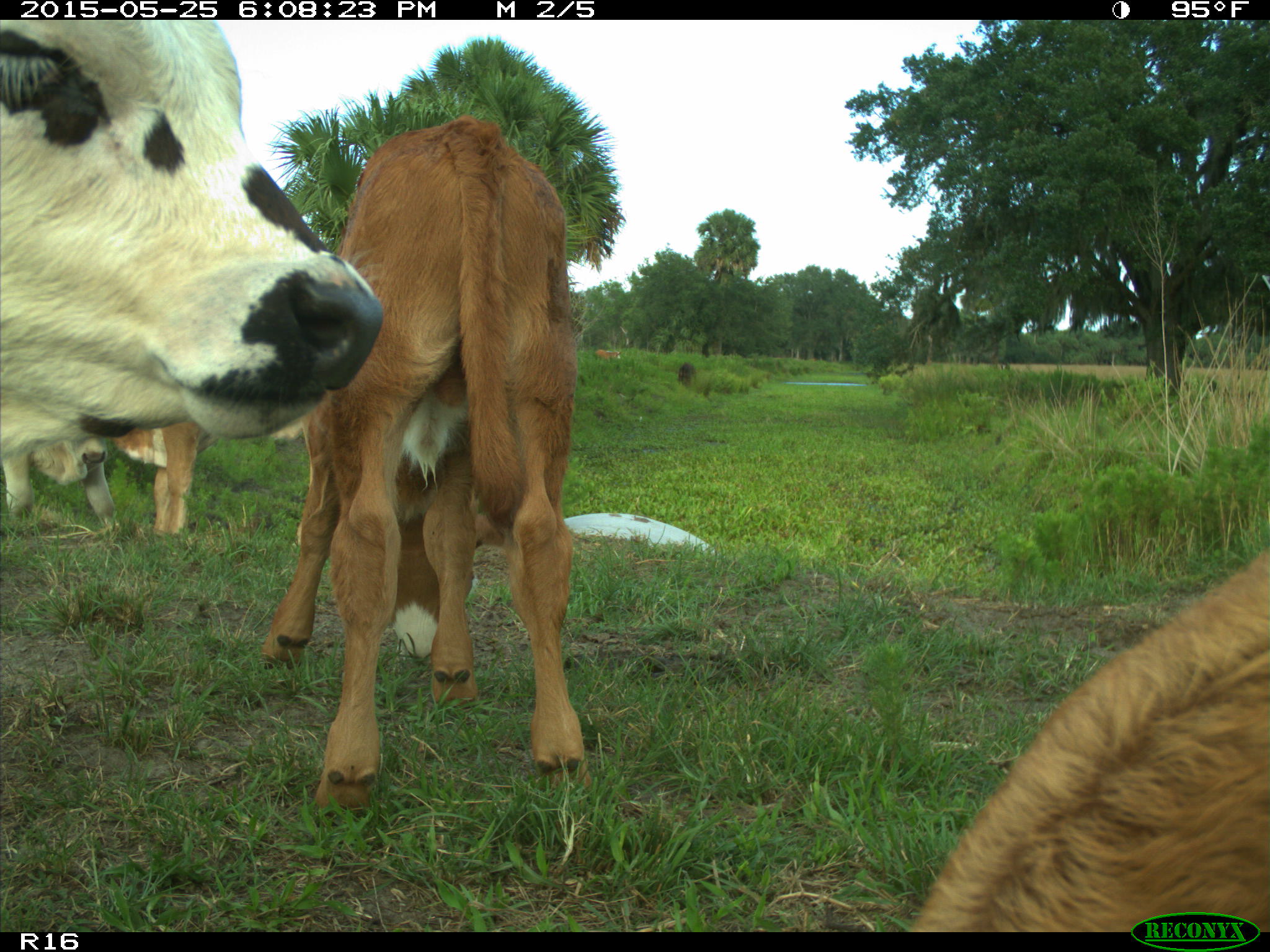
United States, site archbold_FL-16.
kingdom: Animalia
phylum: Chordata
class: Mammalia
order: Artiodactyla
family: Bovidae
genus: Bos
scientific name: Bos taurus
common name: domestic cow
Bos taurus (domestic cow).